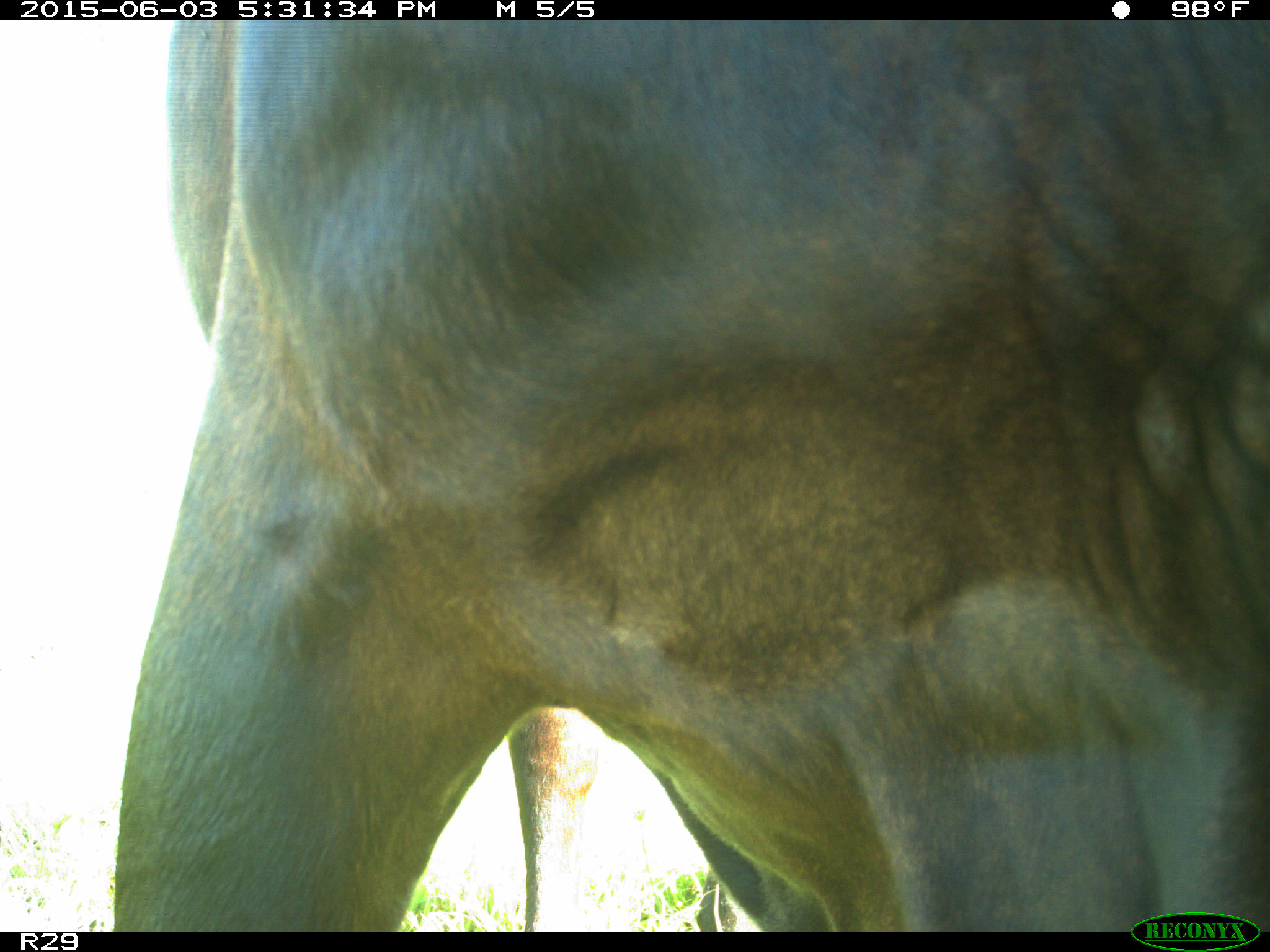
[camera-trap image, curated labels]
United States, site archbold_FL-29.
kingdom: Animalia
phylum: Chordata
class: Mammalia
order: Artiodactyla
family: Bovidae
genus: Bos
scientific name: Bos taurus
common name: domestic cow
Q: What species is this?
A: Bos taurus (domestic cow).